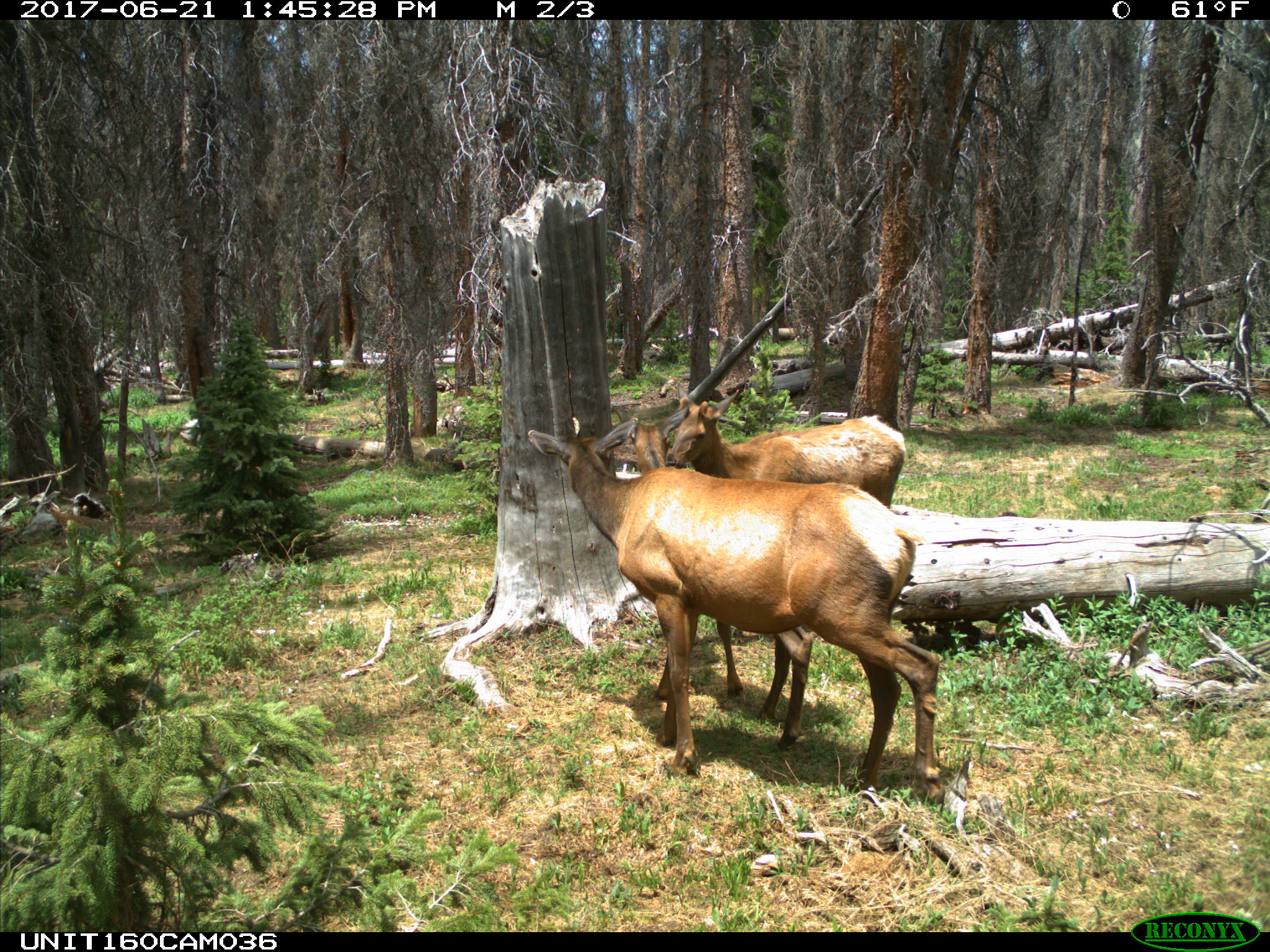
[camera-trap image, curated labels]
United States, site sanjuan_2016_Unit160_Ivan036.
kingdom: Animalia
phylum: Chordata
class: Mammalia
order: Artiodactyla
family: Cervidae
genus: Cervus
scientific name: Cervus elaphus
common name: red deer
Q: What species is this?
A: Cervus elaphus (red deer).